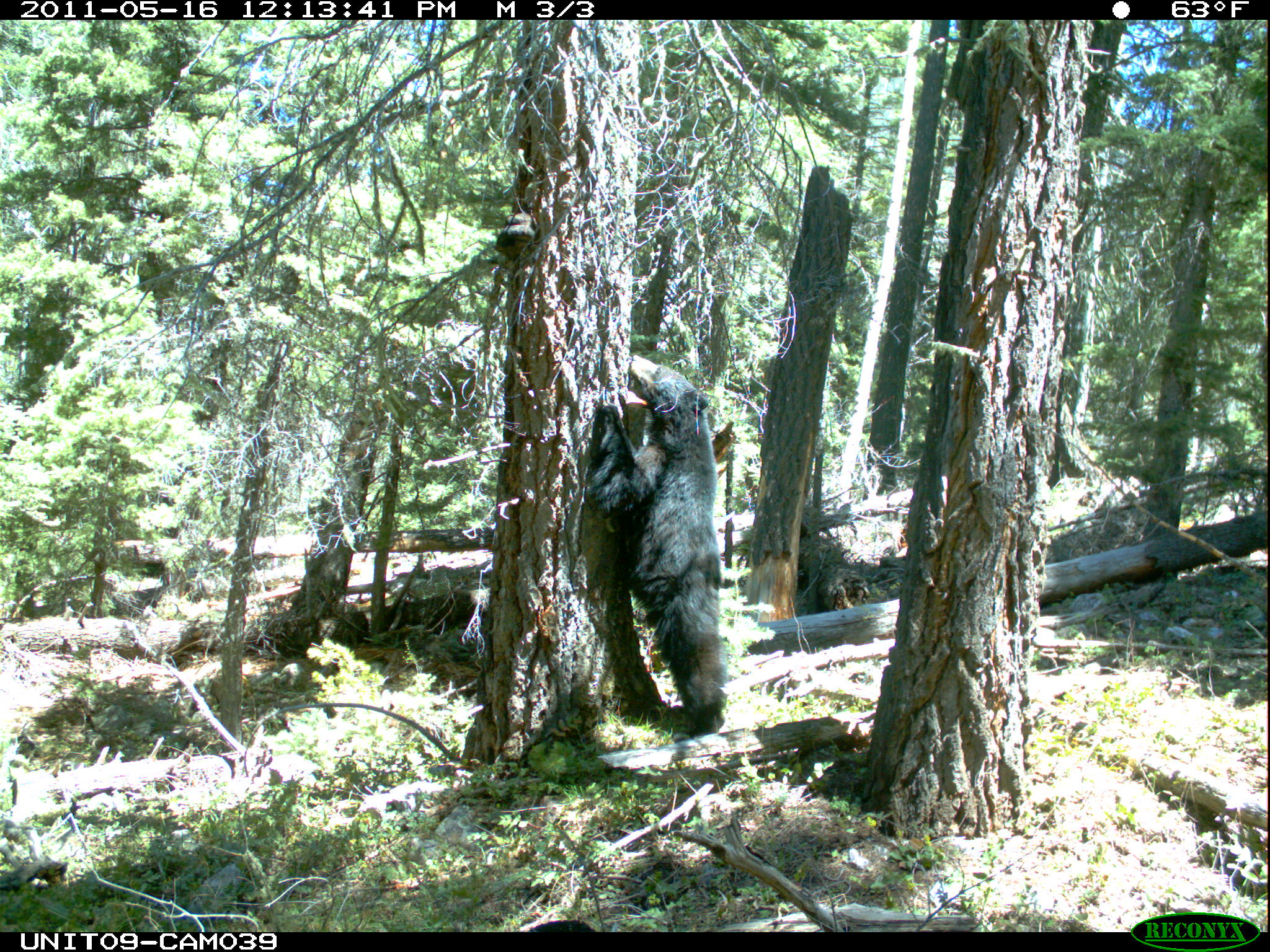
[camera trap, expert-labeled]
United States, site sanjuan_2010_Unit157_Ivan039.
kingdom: Animalia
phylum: Chordata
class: Mammalia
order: Carnivora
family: Ursidae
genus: Ursus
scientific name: Ursus americanus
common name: american black bear